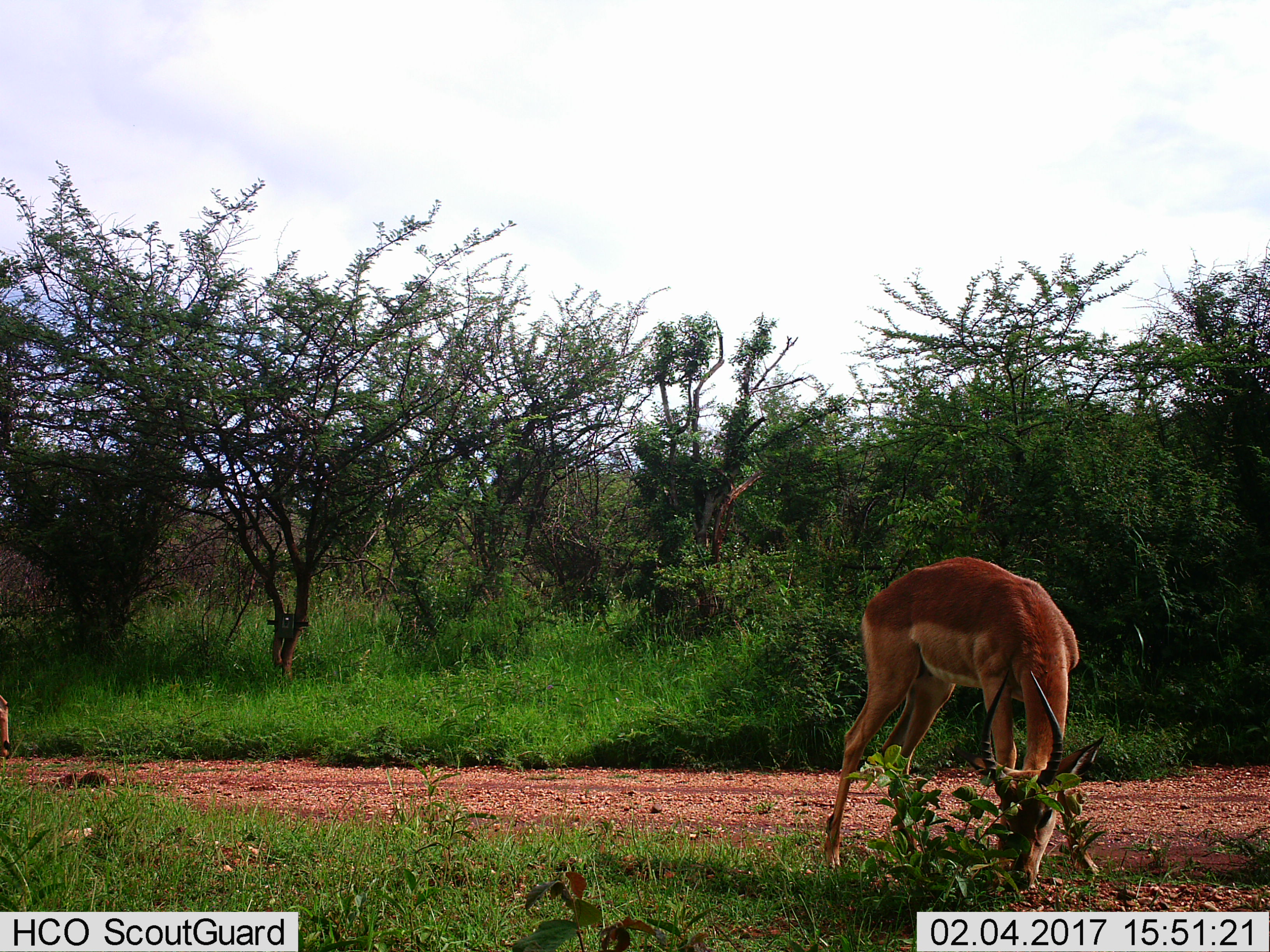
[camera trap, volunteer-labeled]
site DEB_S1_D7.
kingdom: Animalia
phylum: Chordata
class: Mammalia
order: Artiodactyla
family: Bovidae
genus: Aepyceros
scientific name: Aepyceros melampus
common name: impala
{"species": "impala (Aepyceros melampus)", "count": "1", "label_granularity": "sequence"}